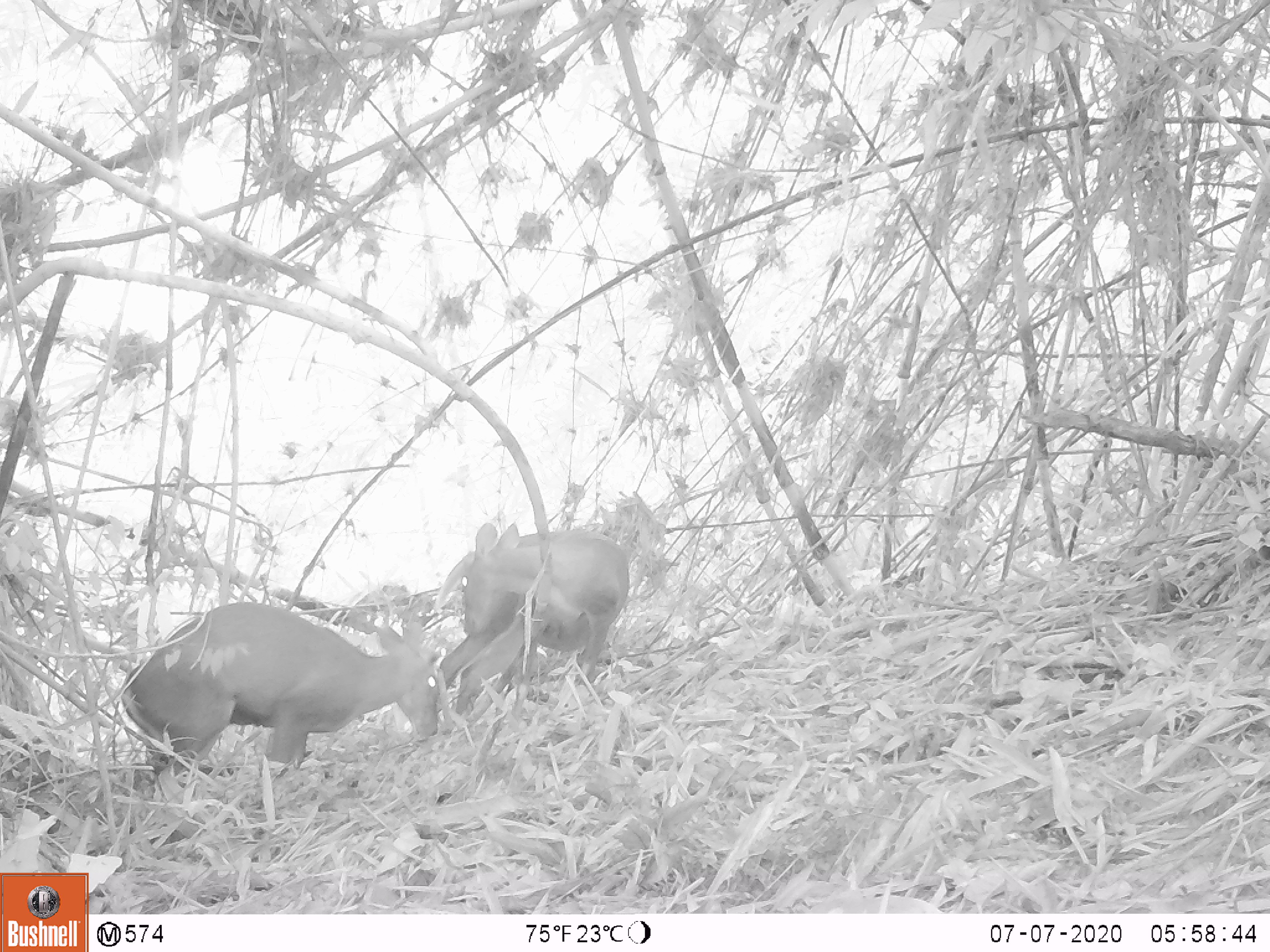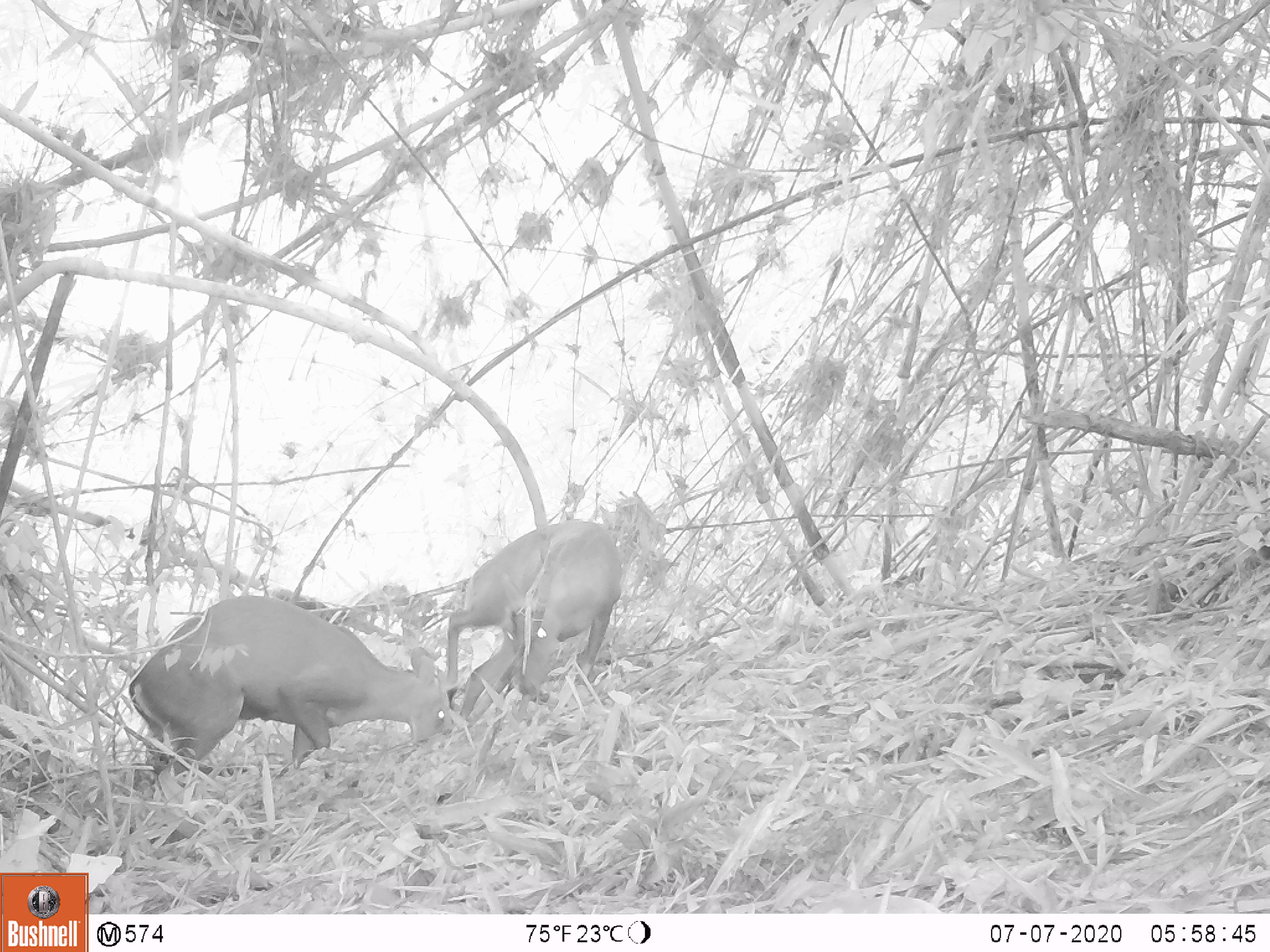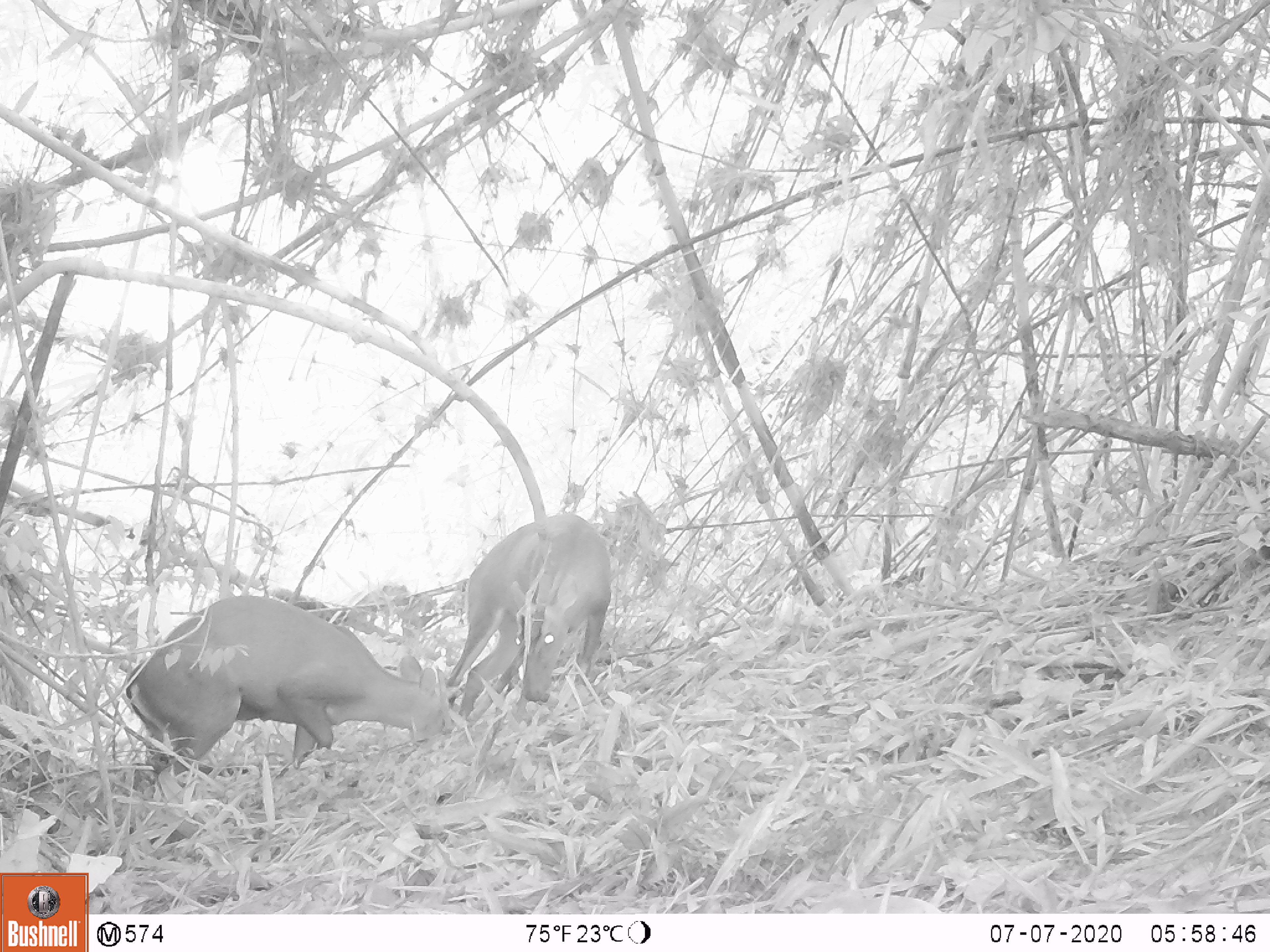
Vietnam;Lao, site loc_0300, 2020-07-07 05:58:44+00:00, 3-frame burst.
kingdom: Animalia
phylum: Chordata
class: Mammalia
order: Artiodactyla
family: Cervidae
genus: Muntiacus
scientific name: Muntiacus rooseveltorum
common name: roosevelt's muntjac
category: roosevelts muntjac group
Roosevelts muntjac group (roosevelt's muntjac) (Muntiacus rooseveltorum). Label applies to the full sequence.